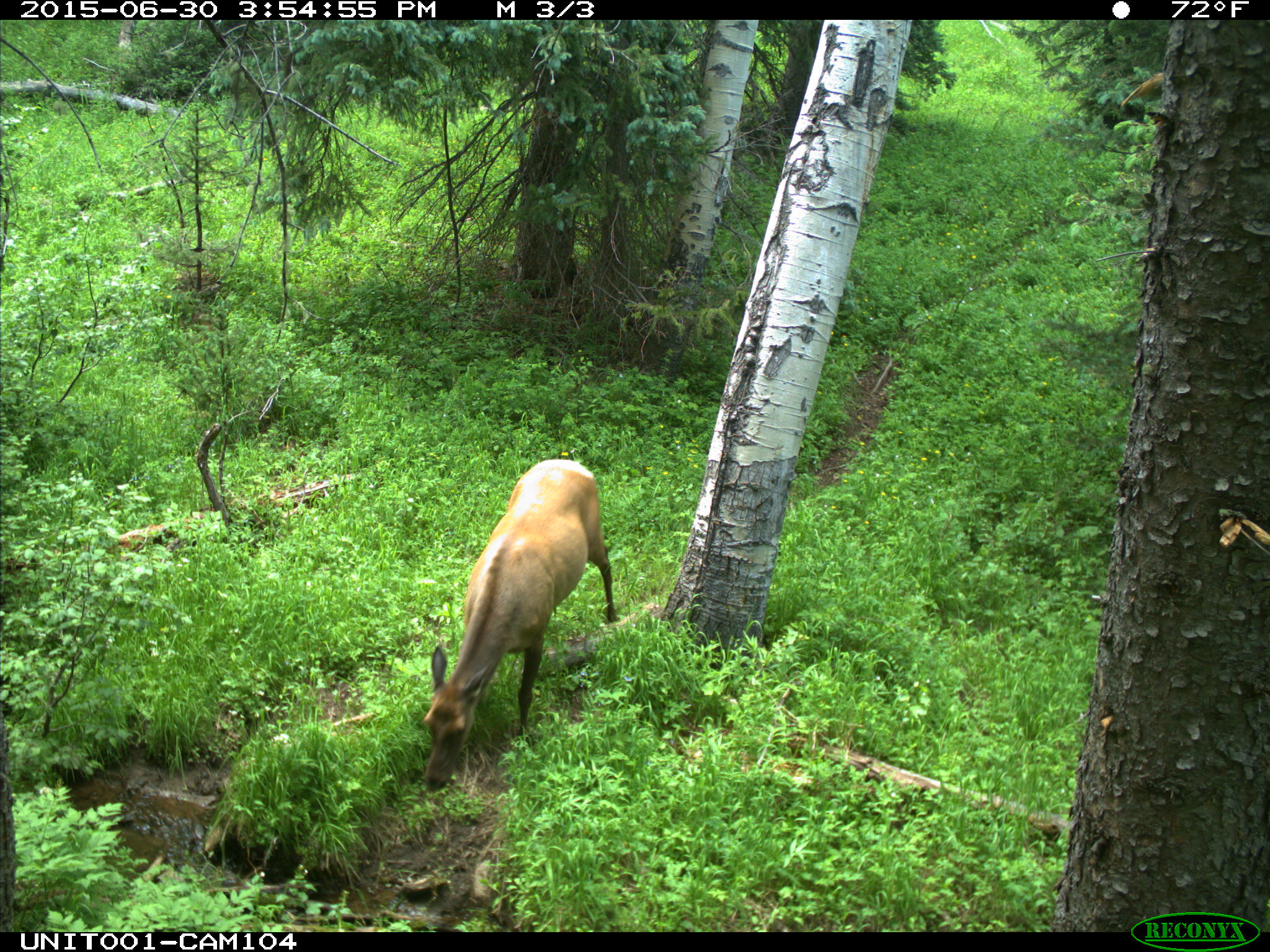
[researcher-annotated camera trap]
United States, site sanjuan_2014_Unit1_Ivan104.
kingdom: Animalia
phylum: Chordata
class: Mammalia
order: Artiodactyla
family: Cervidae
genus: Cervus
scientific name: Cervus elaphus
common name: red deer